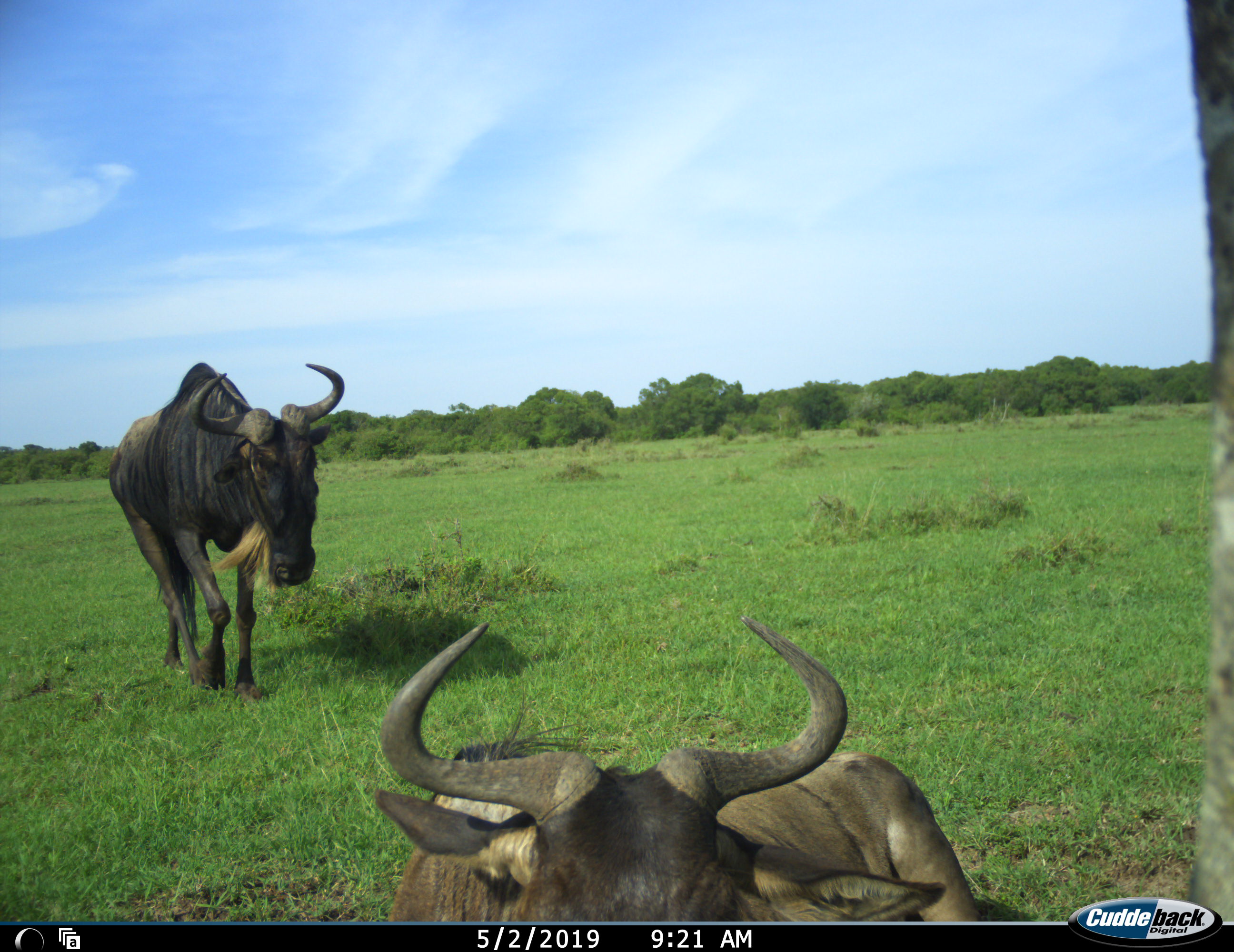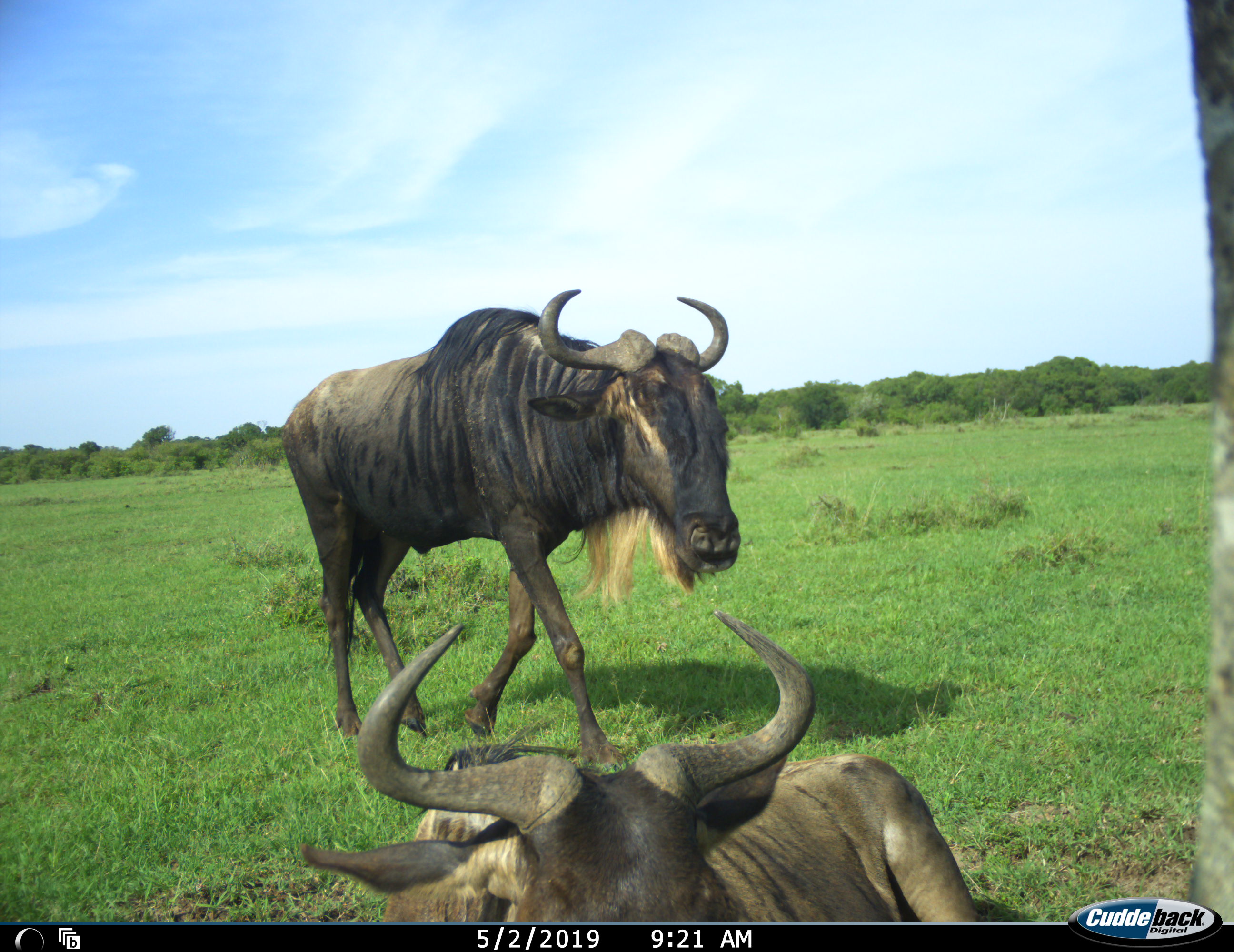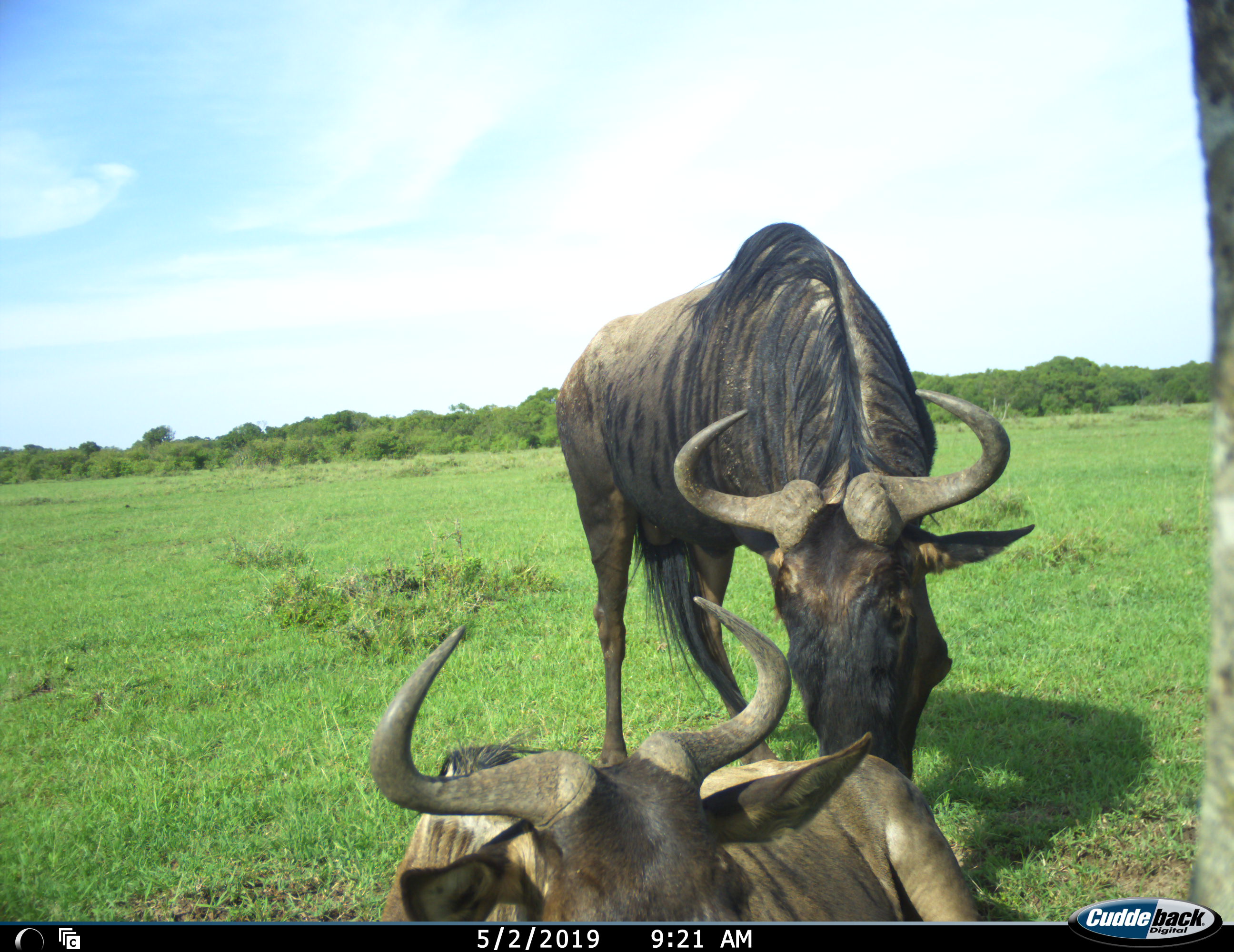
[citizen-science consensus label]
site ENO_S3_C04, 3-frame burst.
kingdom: Animalia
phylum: Chordata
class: Mammalia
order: Artiodactyla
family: Bovidae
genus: Connochaetes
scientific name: Connochaetes taurinus taurinus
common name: blue wildebeest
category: wildebeestblue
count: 2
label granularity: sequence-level